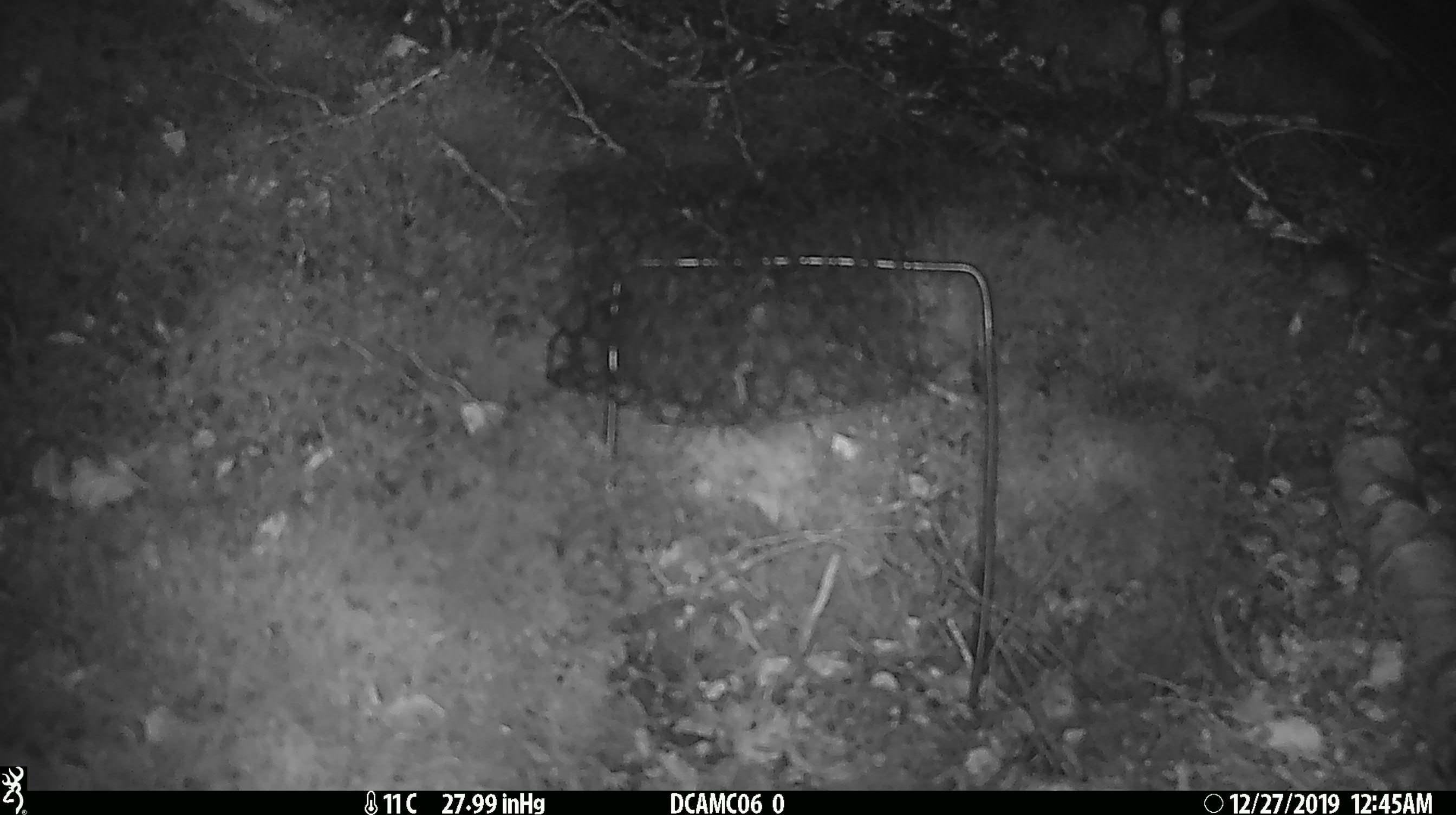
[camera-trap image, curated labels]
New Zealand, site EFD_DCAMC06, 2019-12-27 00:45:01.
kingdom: Animalia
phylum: Chordata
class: Mammalia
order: Rodentia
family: Muridae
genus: Mus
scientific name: Mus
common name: mouse